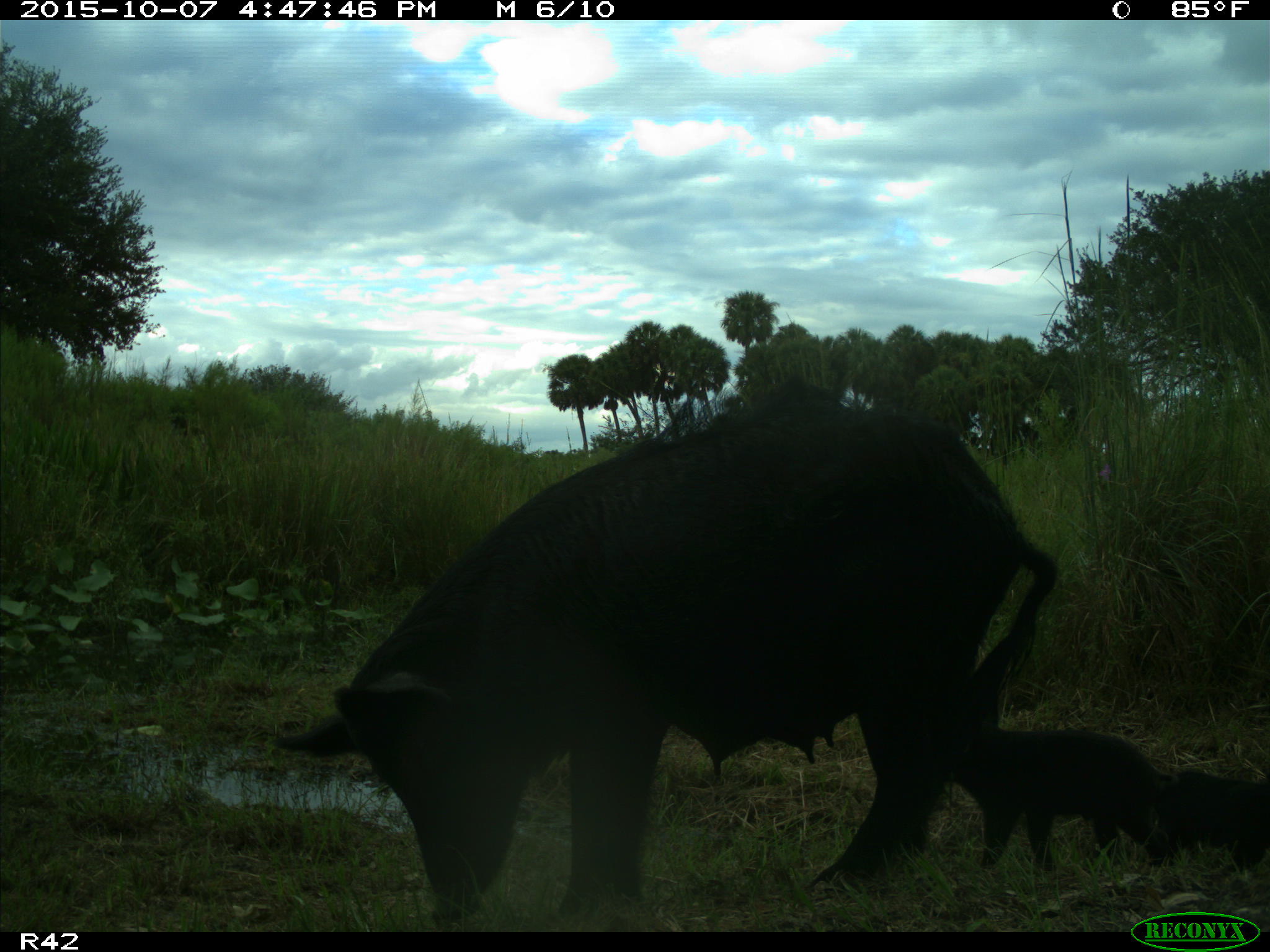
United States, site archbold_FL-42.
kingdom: Animalia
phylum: Chordata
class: Mammalia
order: Artiodactyla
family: Suidae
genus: Sus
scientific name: Sus scrofa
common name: wild boar